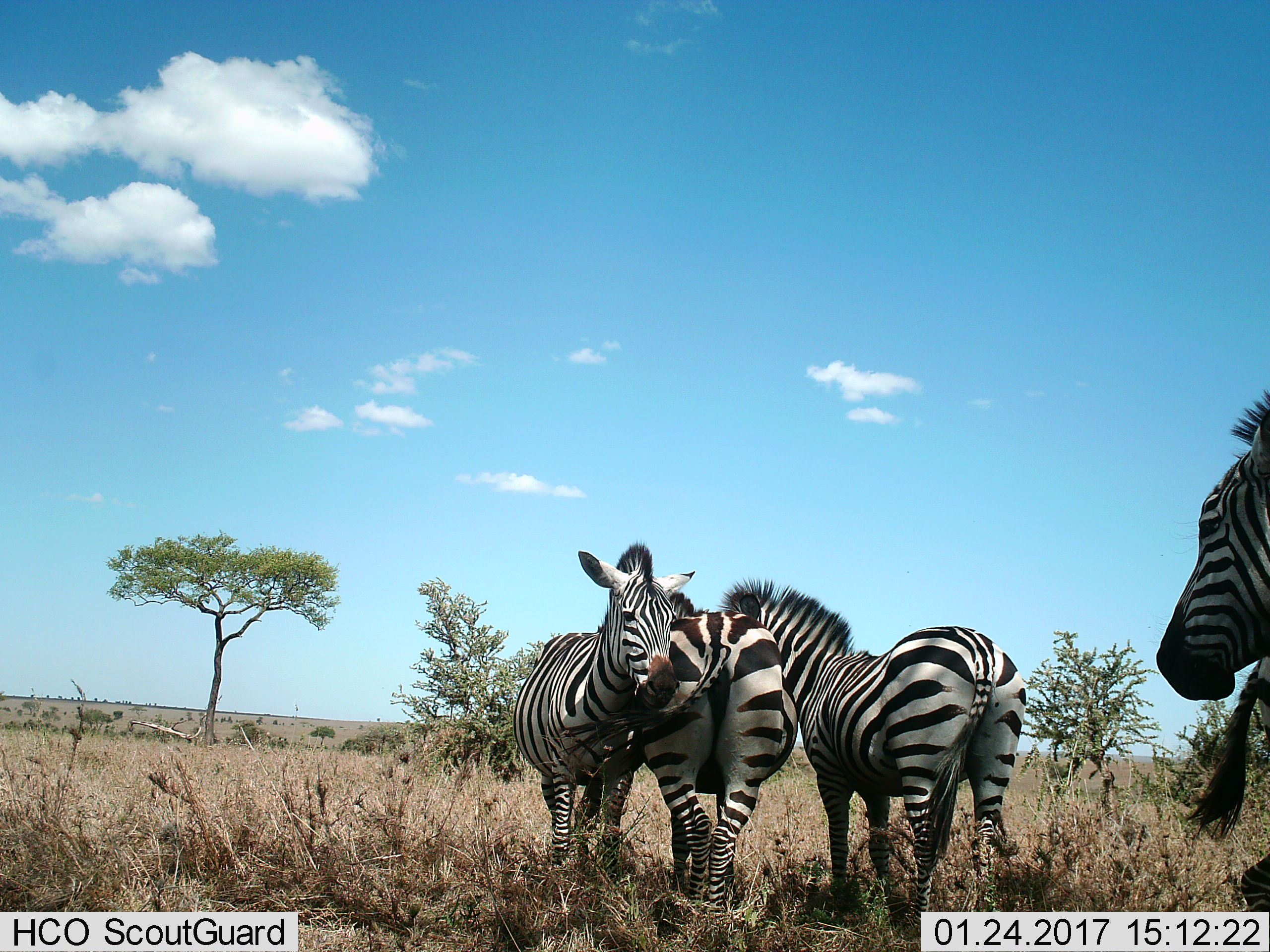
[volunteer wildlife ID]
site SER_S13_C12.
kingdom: Animalia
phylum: Chordata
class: Mammalia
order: Perissodactyla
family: Equidae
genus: Equus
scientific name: Equus quagga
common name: plains zebra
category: zebraplains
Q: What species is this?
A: Zebraplains (plains zebra) (Equus quagga).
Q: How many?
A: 5.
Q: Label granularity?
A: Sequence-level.